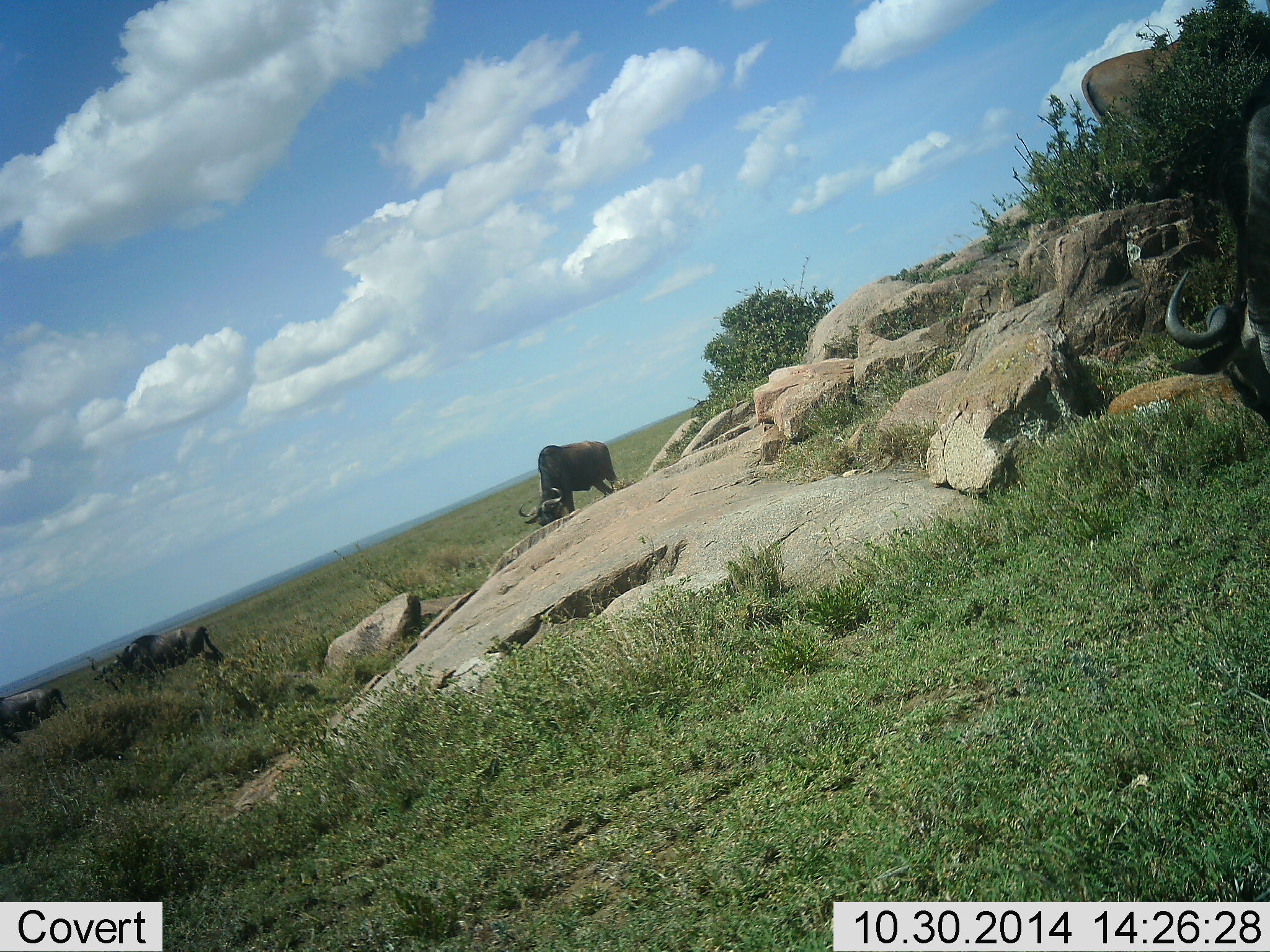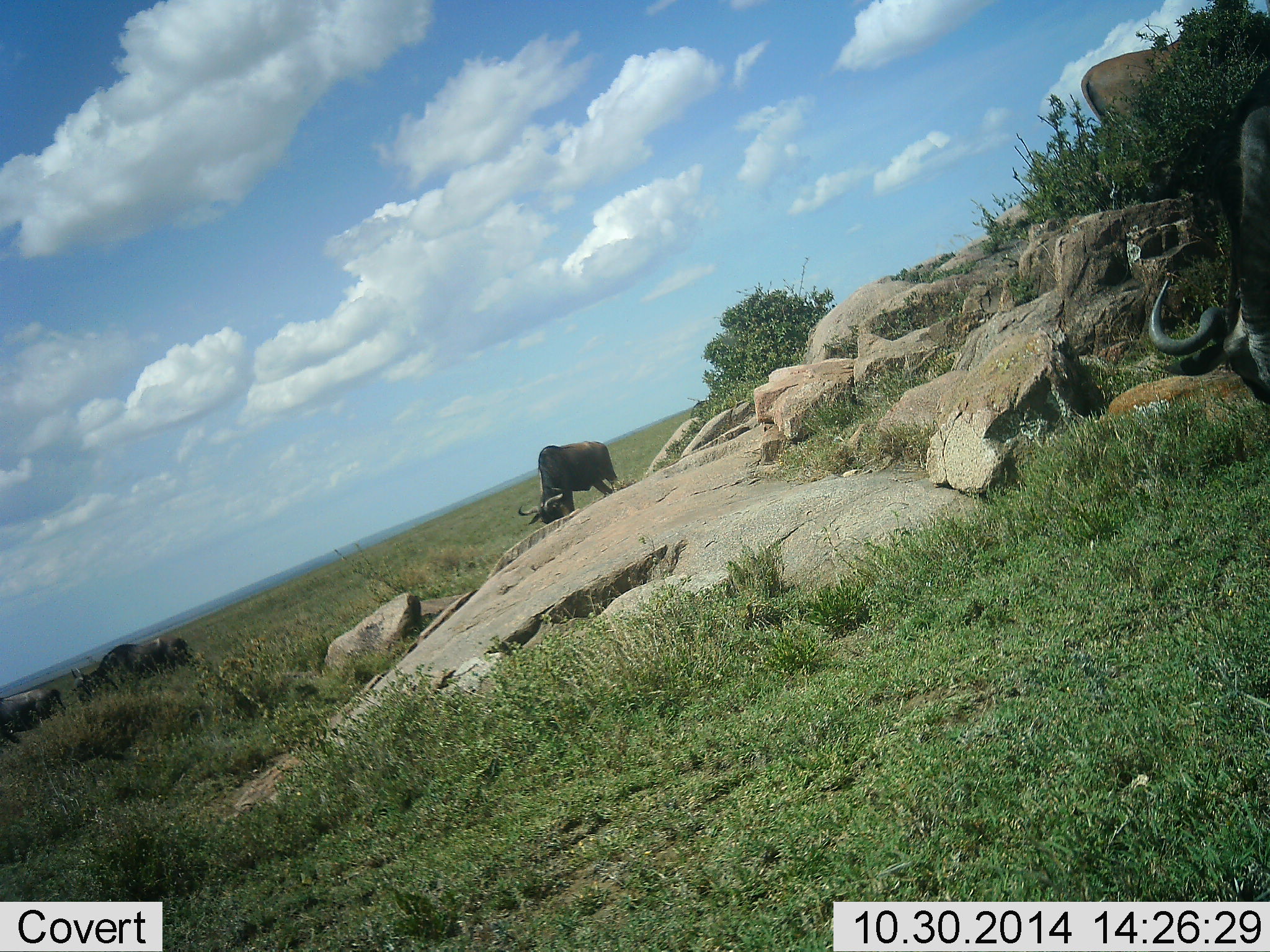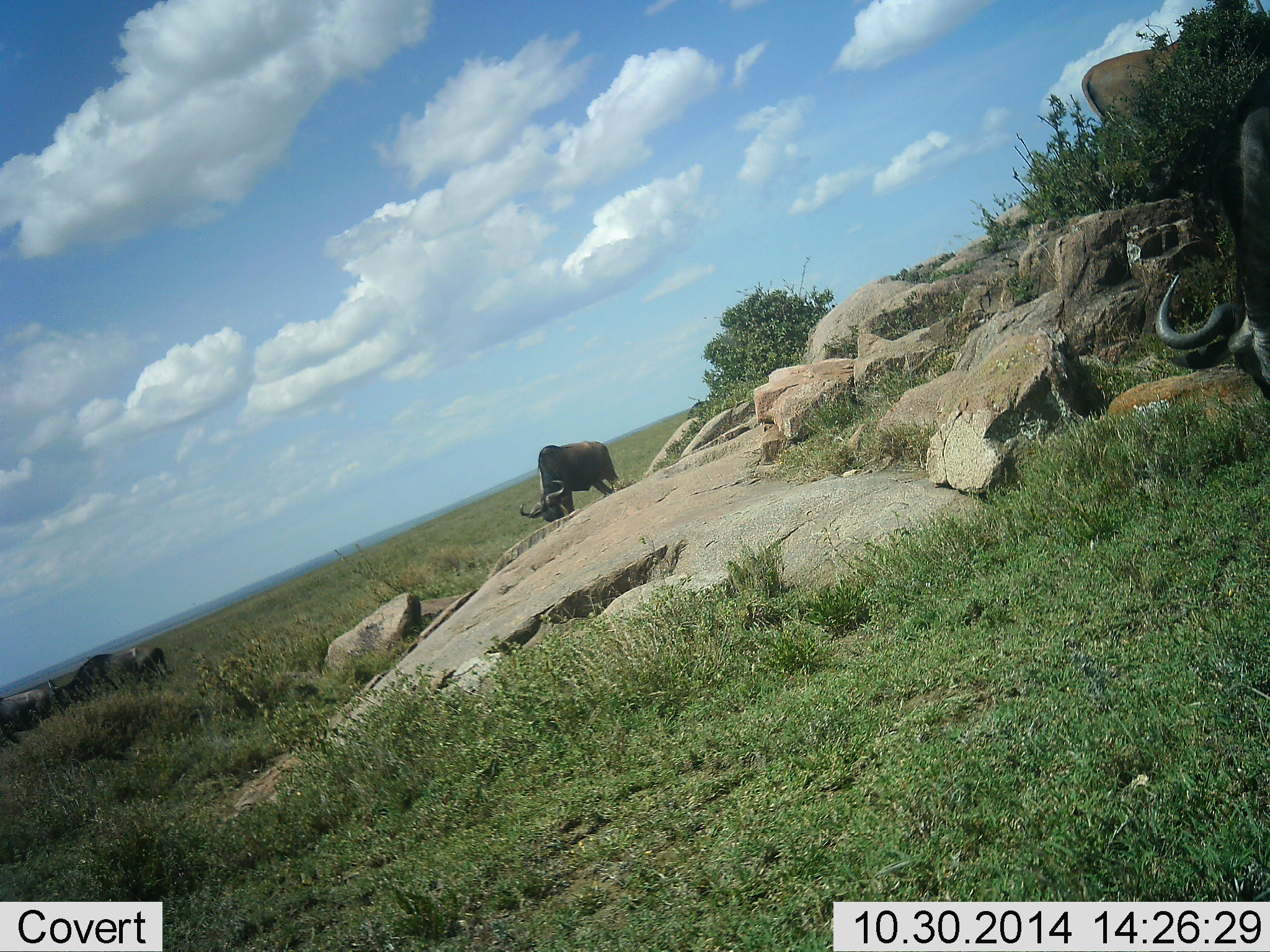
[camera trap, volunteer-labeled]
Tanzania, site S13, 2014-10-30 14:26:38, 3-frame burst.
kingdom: Animalia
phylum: Chordata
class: Mammalia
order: Artiodactyla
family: Bovidae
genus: Connochaetes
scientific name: Connochaetes taurinus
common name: blue wildebeest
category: wildebeest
Wildebeest (blue wildebeest) (Connochaetes taurinus), count 5. Behavior (volunteer vote fractions): standing 45%, resting 0%, moving 27%, interacting 0%. Young present (vote fraction): 0%. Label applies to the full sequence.